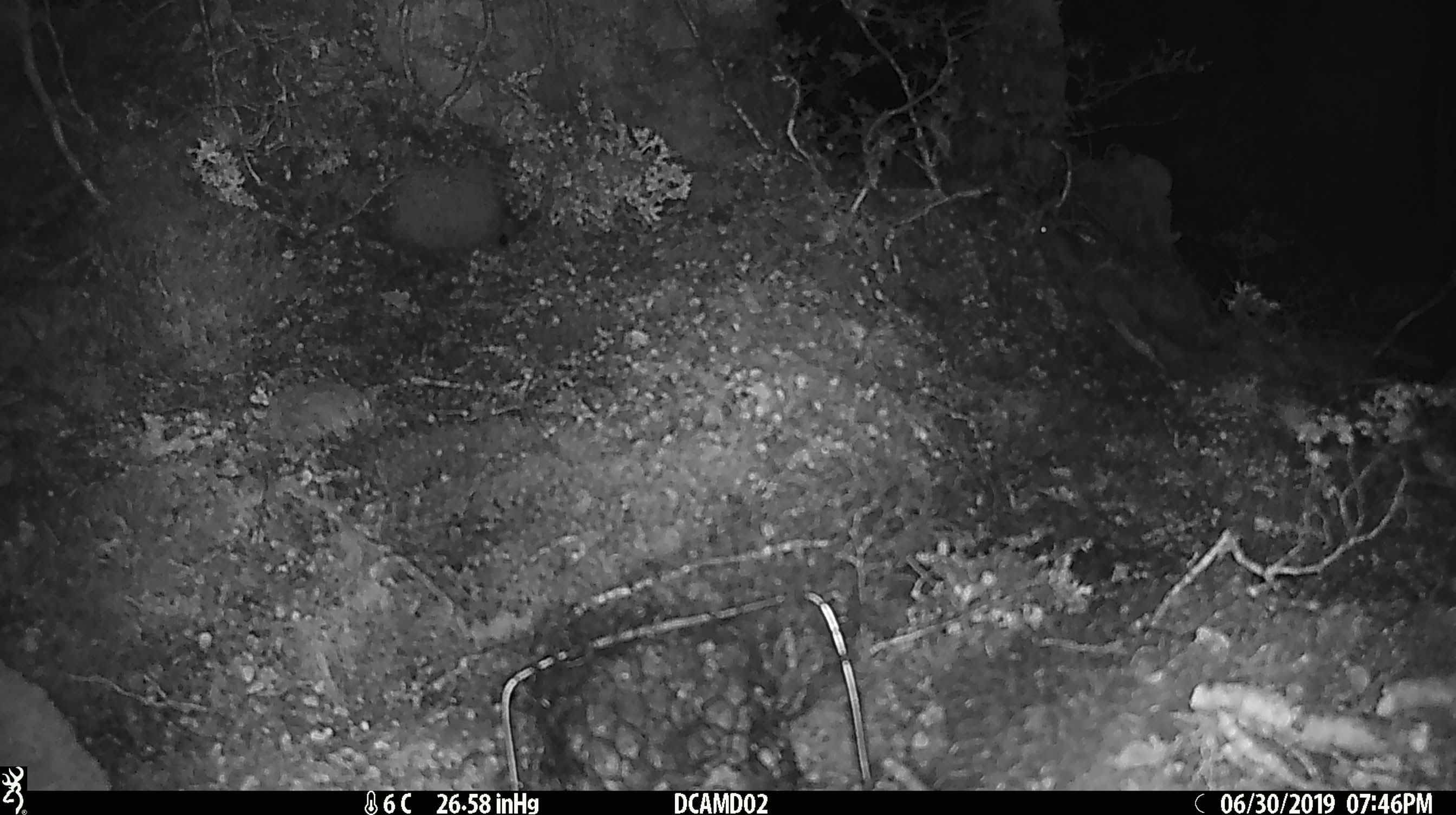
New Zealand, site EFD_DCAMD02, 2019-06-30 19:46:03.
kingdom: Animalia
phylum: Chordata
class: Mammalia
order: Rodentia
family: Muridae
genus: Mus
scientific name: Mus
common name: mouse